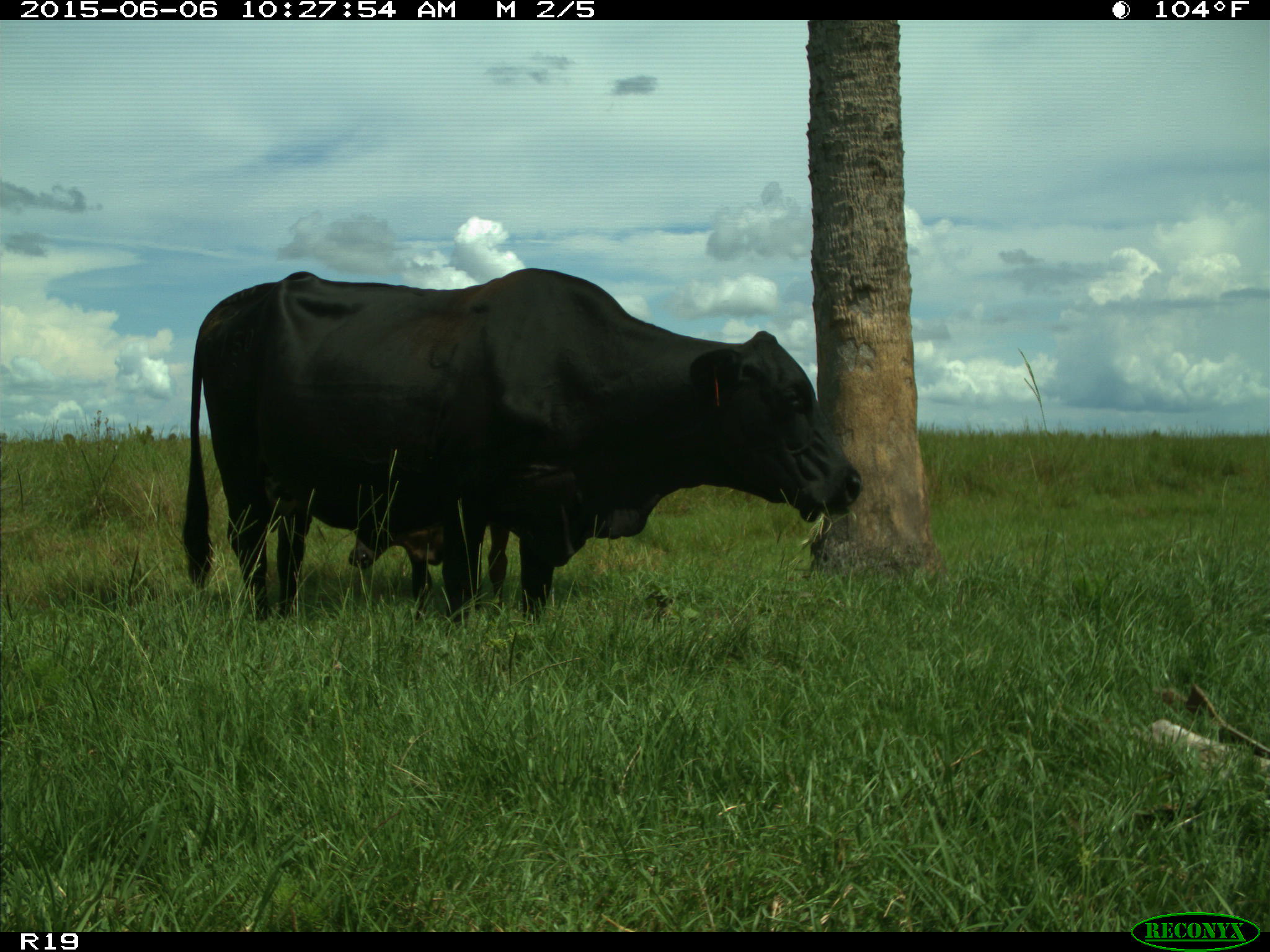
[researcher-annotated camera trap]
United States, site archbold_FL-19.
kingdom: Animalia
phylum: Chordata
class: Mammalia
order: Artiodactyla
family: Bovidae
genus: Bos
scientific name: Bos taurus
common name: domestic cow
Bos taurus (domestic cow).